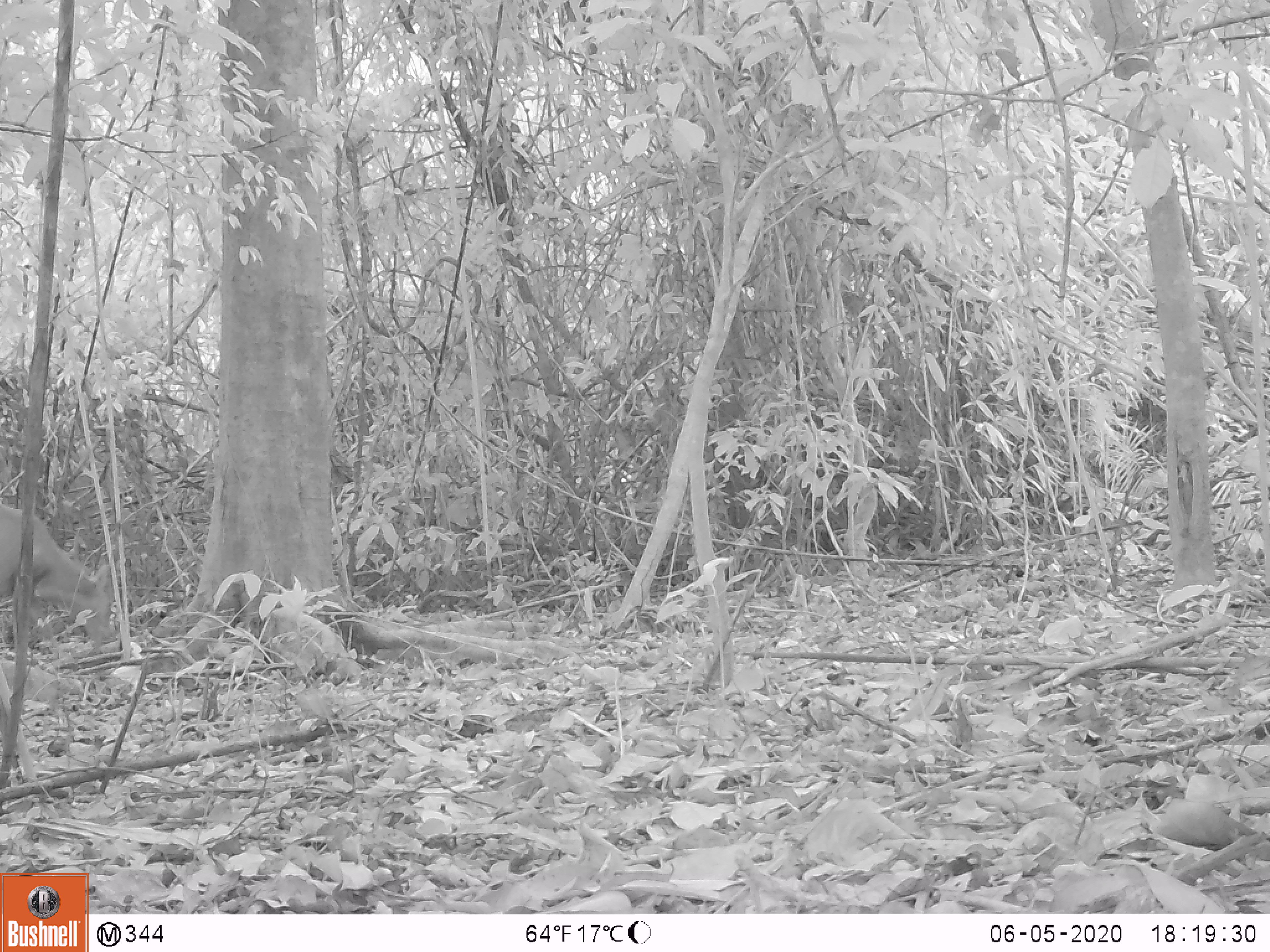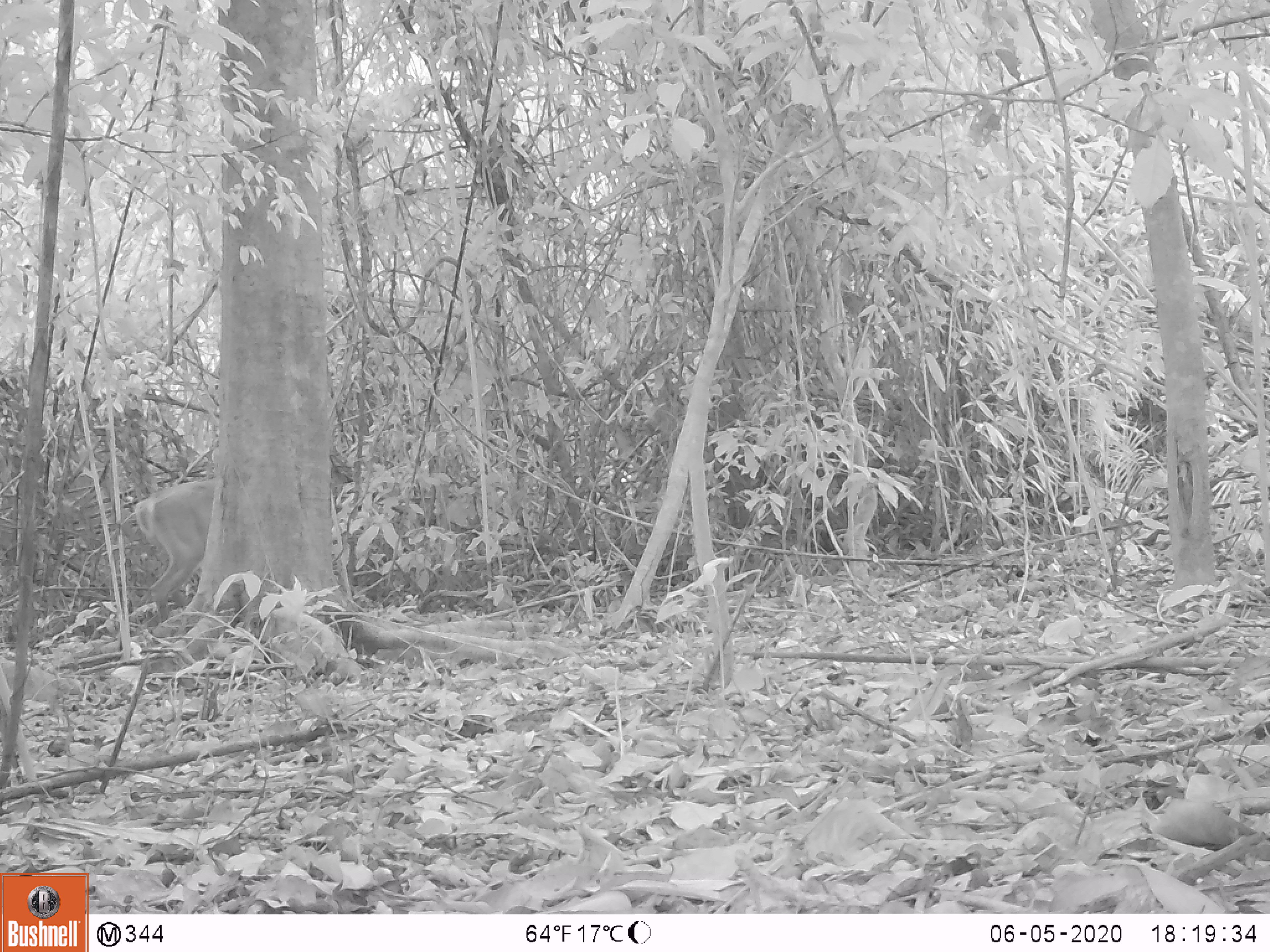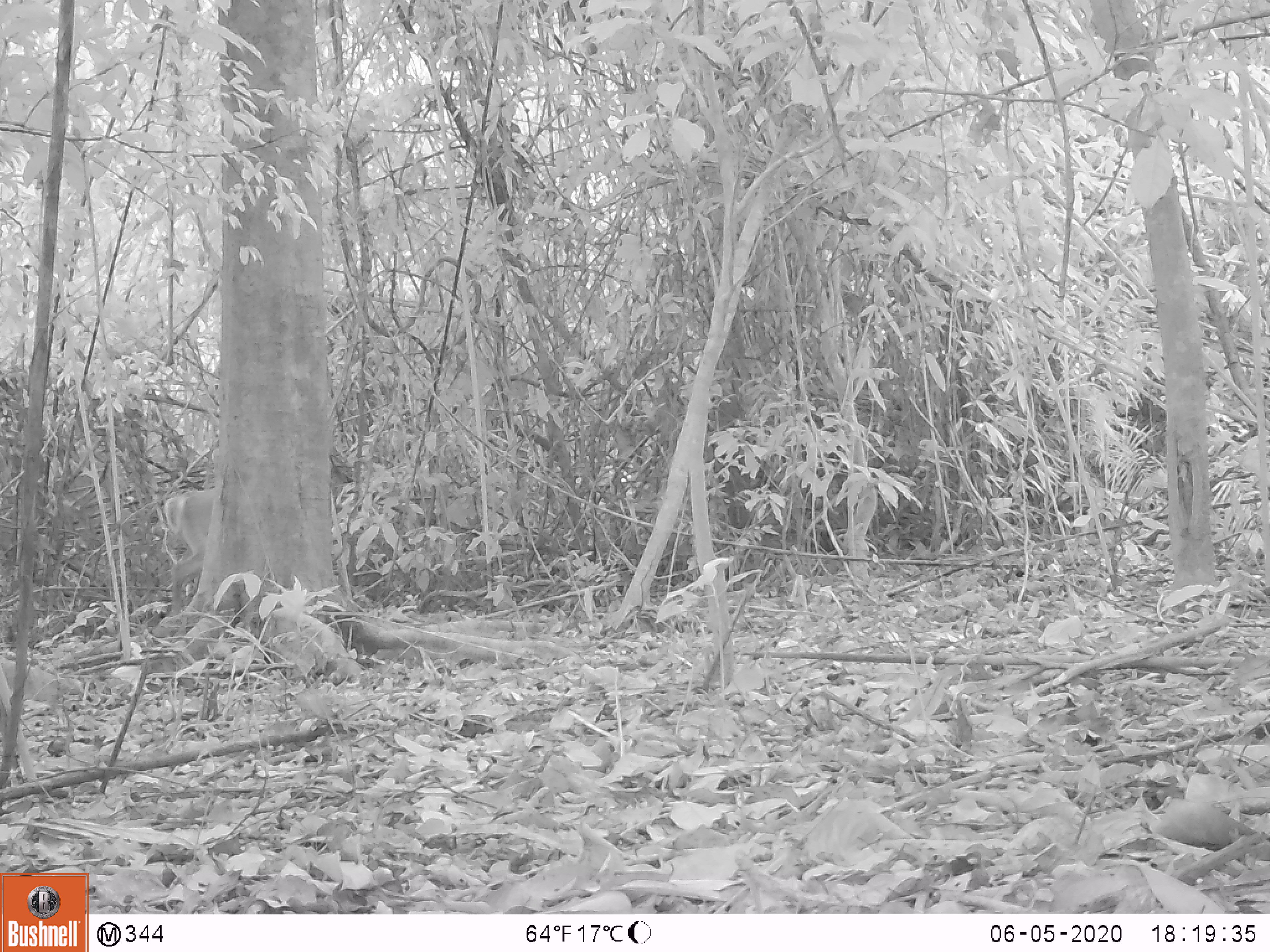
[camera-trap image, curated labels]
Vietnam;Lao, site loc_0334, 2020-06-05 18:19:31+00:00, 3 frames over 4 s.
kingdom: Animalia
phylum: Chordata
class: Mammalia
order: Artiodactyla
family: Cervidae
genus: Muntiacus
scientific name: Muntiacus vuquangensis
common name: large-antlered muntjac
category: large antlered muntjac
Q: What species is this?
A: Large antlered muntjac (large-antlered muntjac) (Muntiacus vuquangensis).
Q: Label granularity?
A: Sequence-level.